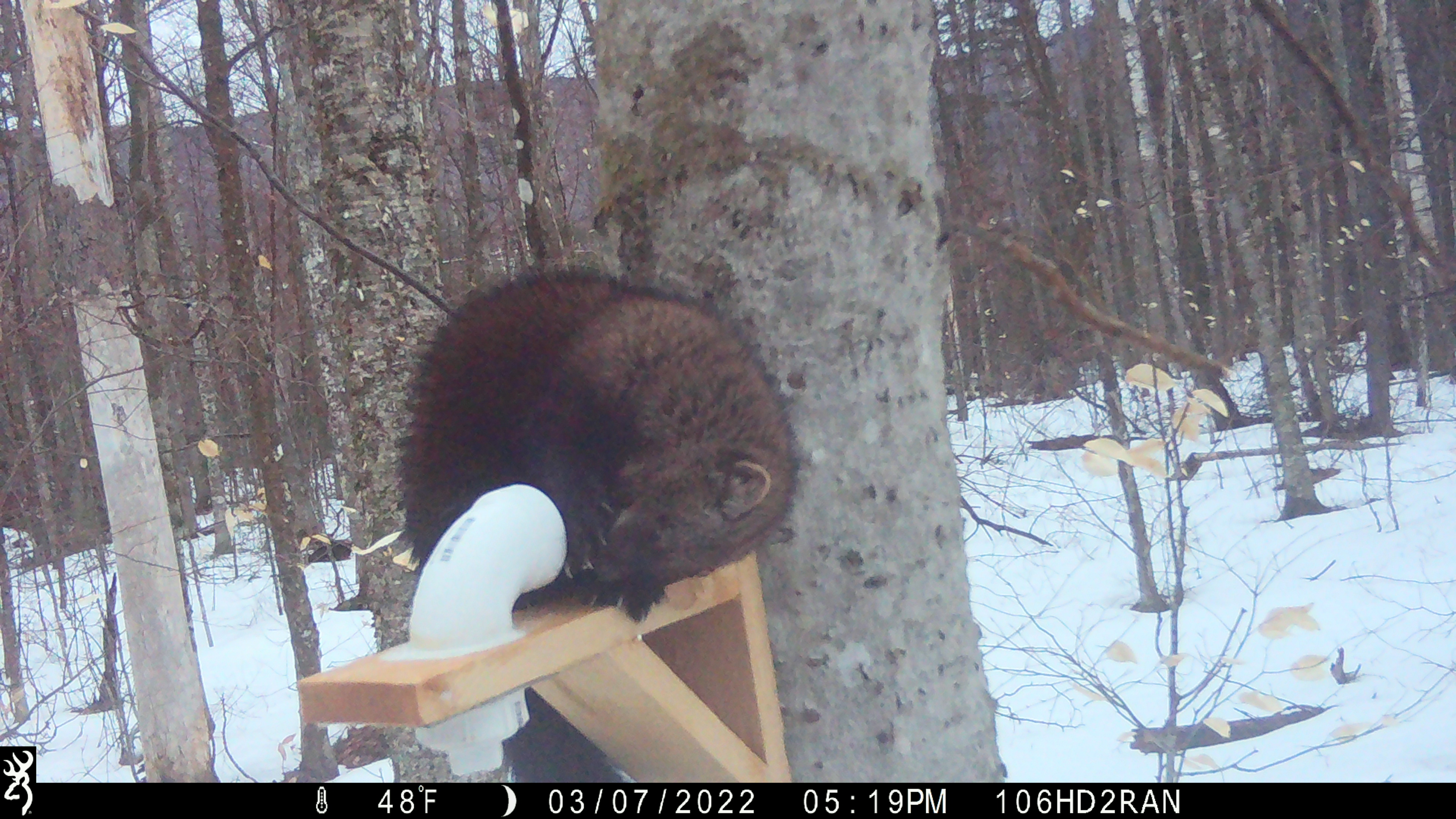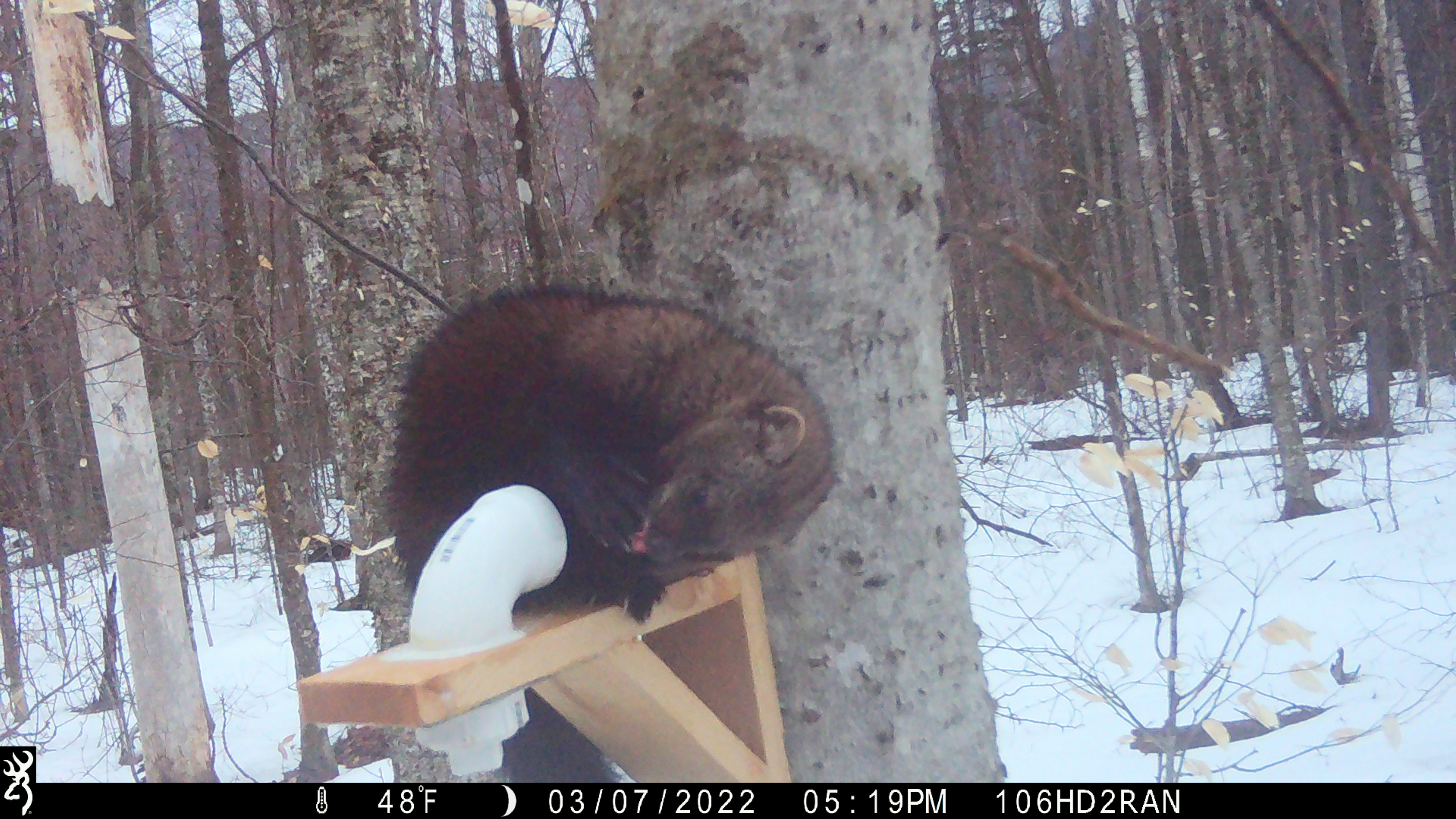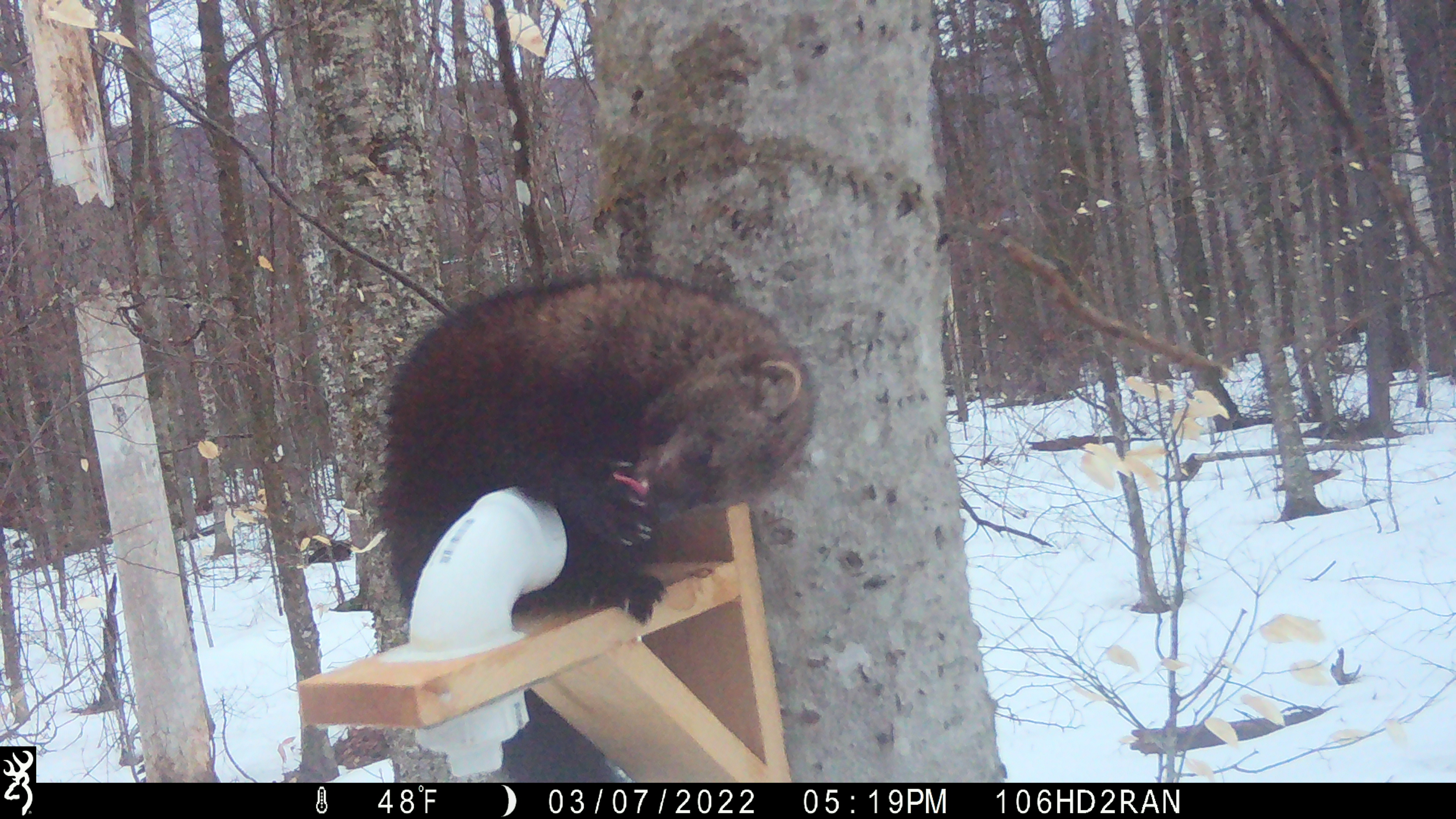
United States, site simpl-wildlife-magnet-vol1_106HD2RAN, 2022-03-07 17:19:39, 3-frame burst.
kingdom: Animalia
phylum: Chordata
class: Mammalia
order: Carnivora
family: Mustelidae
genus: Pekania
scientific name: Pekania pennanti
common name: fisher